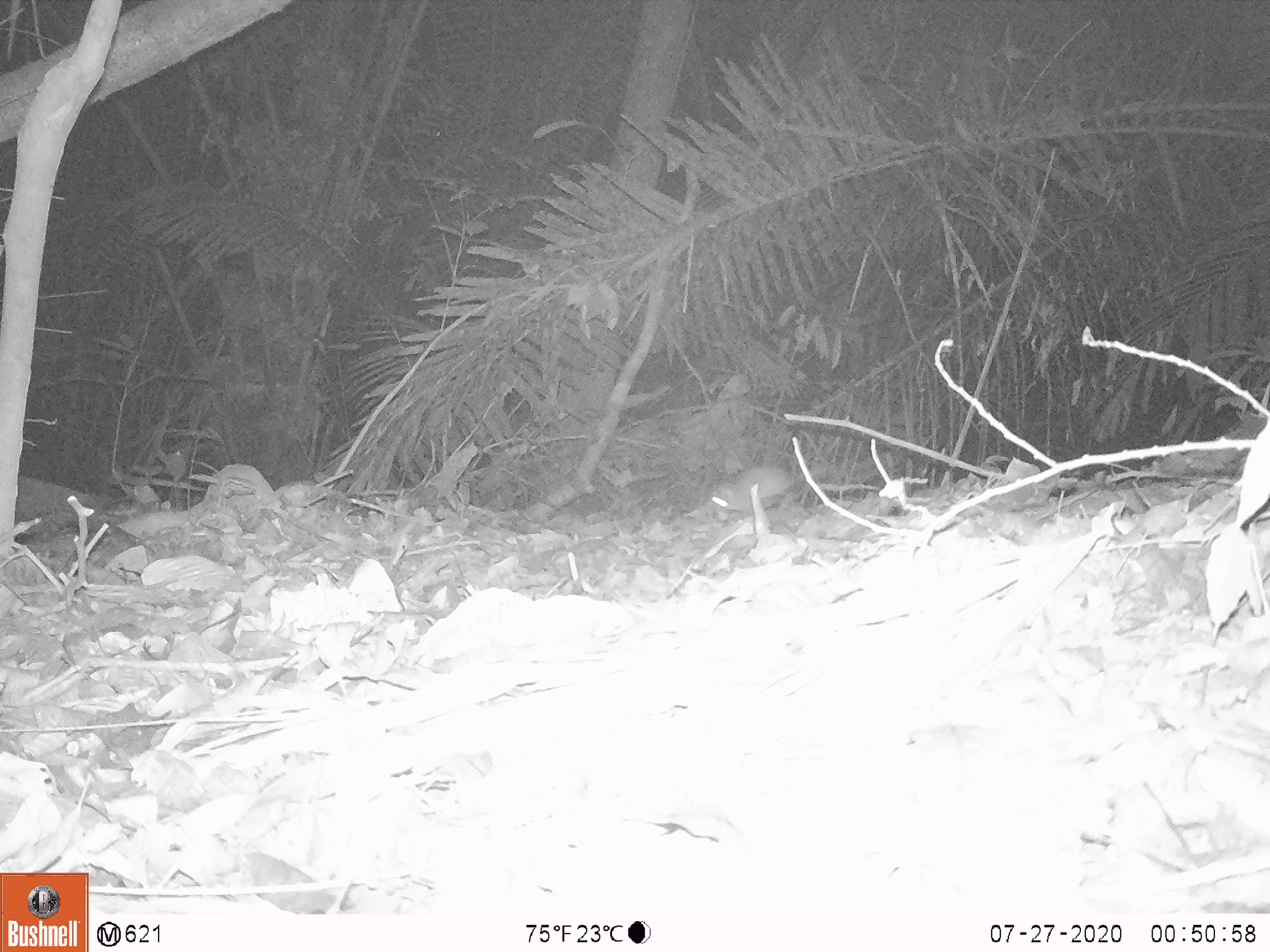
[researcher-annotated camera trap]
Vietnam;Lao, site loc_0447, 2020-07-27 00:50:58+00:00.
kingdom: Animalia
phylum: Chordata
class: Mammalia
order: Rodentia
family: Muridae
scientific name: Muridae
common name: old-world mice and rats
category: unidentified murid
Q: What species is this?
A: Unidentified murid (old-world mice and rats) (Muridae).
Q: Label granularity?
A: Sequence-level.